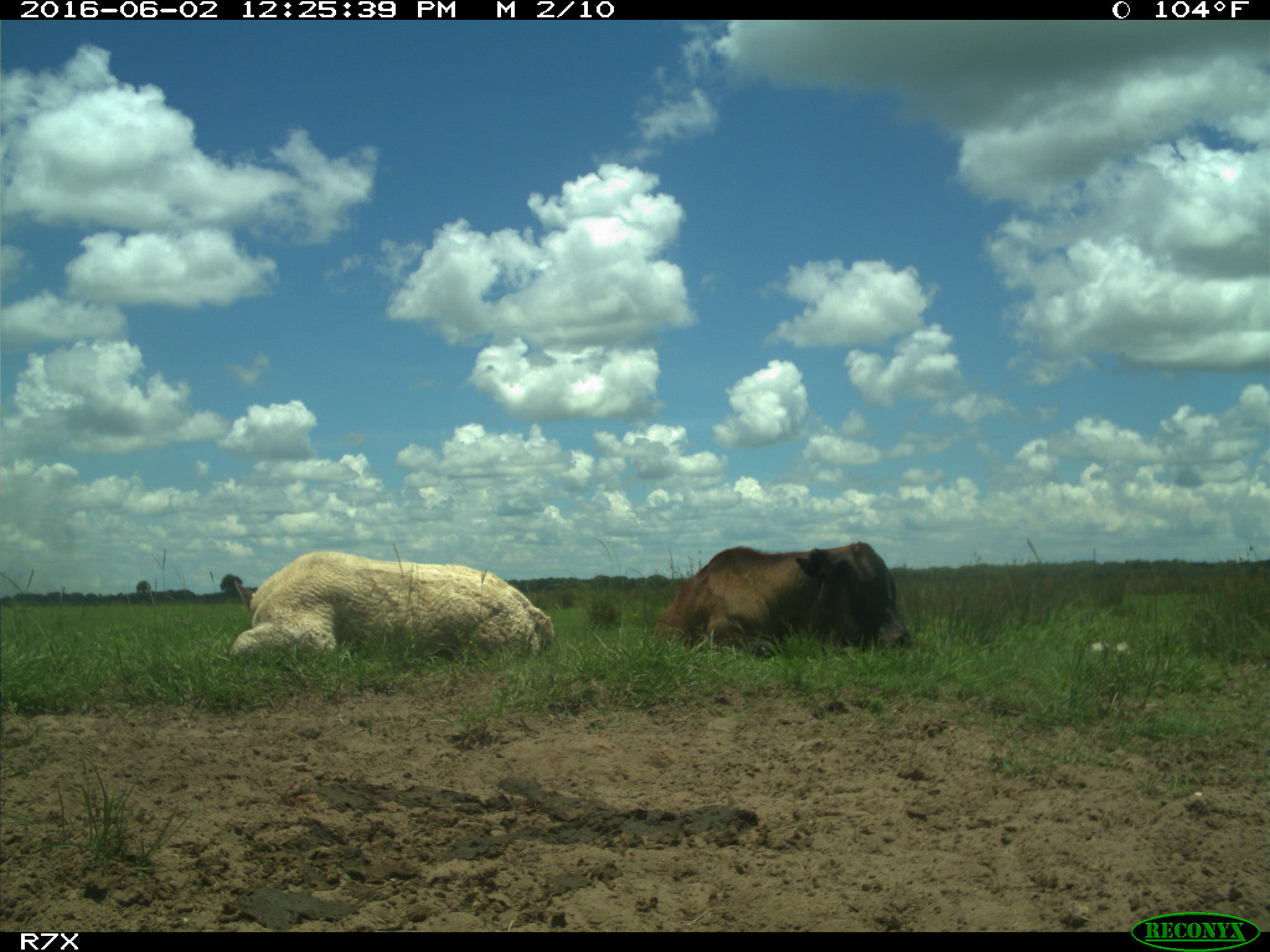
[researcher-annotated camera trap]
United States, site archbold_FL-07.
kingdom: Animalia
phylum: Chordata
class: Mammalia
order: Artiodactyla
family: Bovidae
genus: Bos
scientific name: Bos taurus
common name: domestic cow